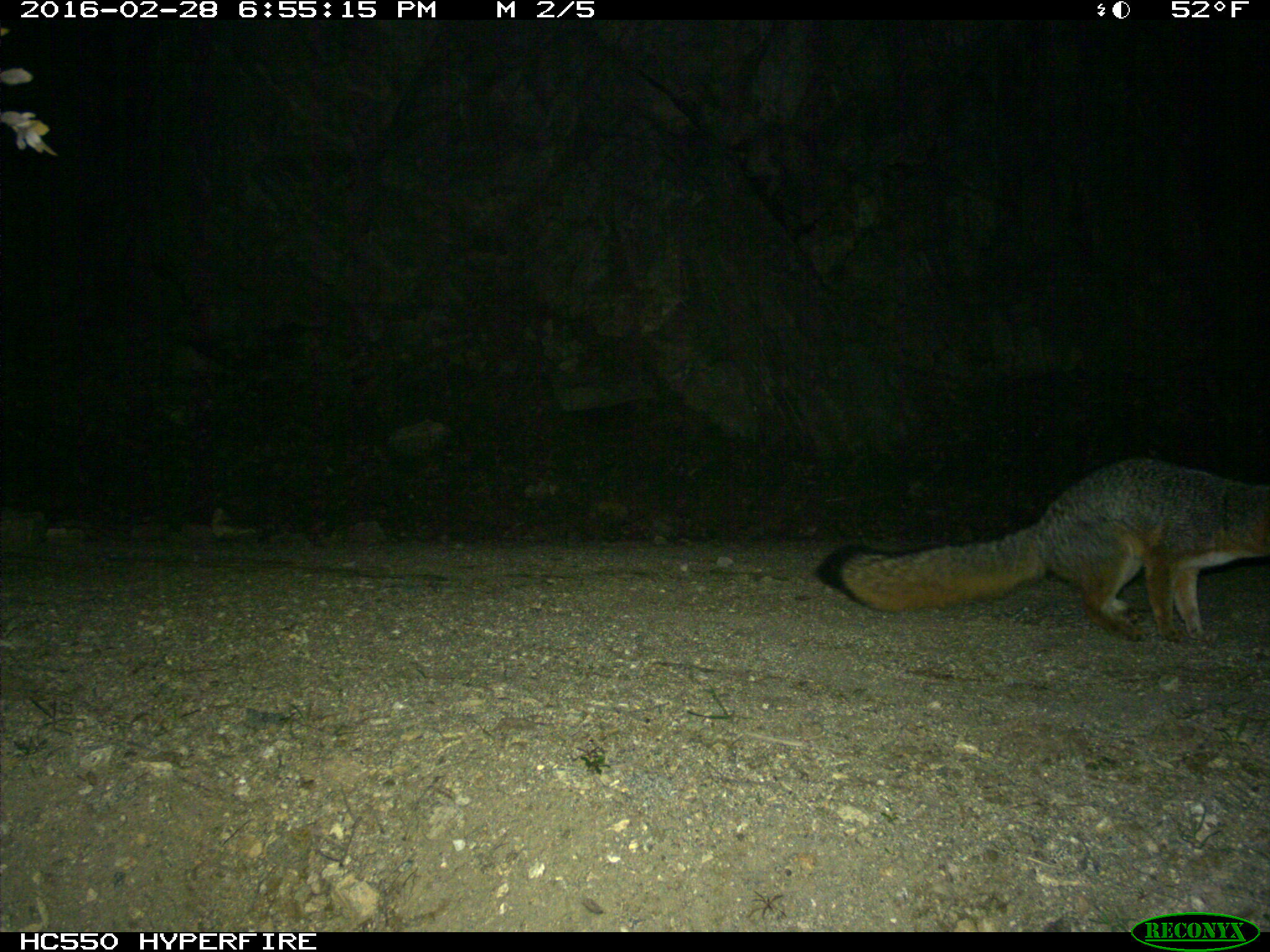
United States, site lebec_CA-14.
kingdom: Animalia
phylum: Chordata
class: Mammalia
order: Carnivora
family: Canidae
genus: Urocyon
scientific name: Urocyon cinereoargenteus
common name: gray fox